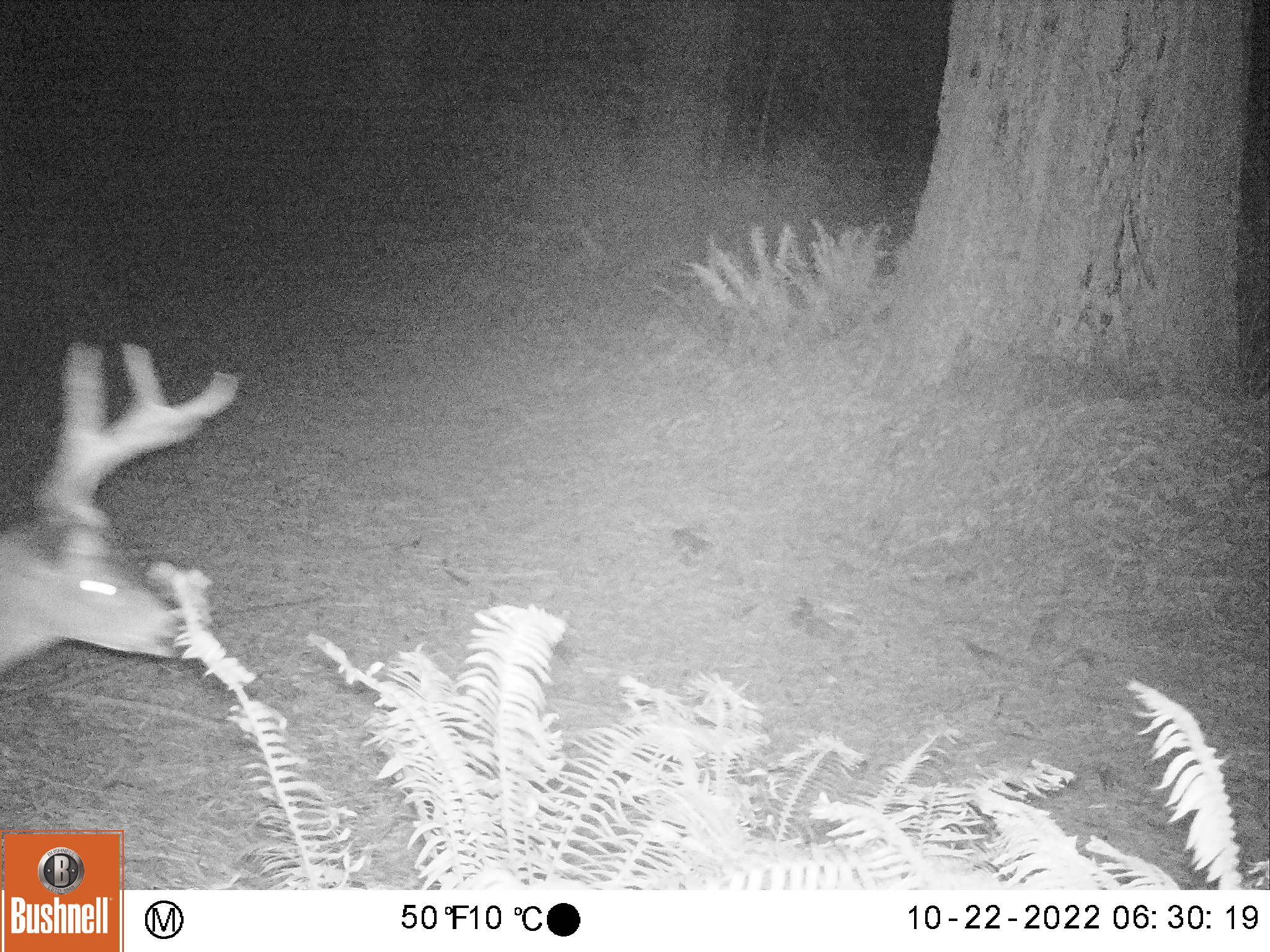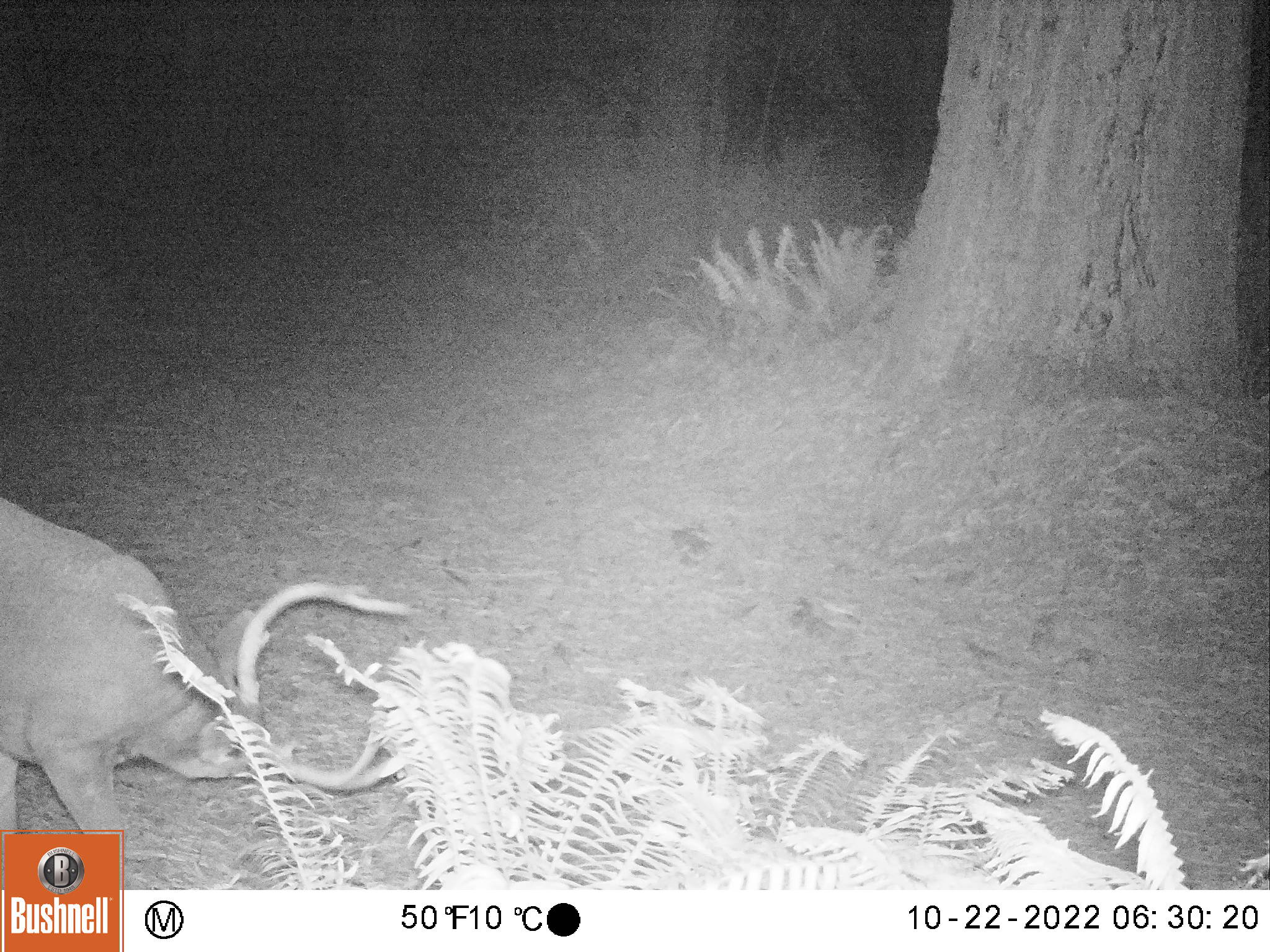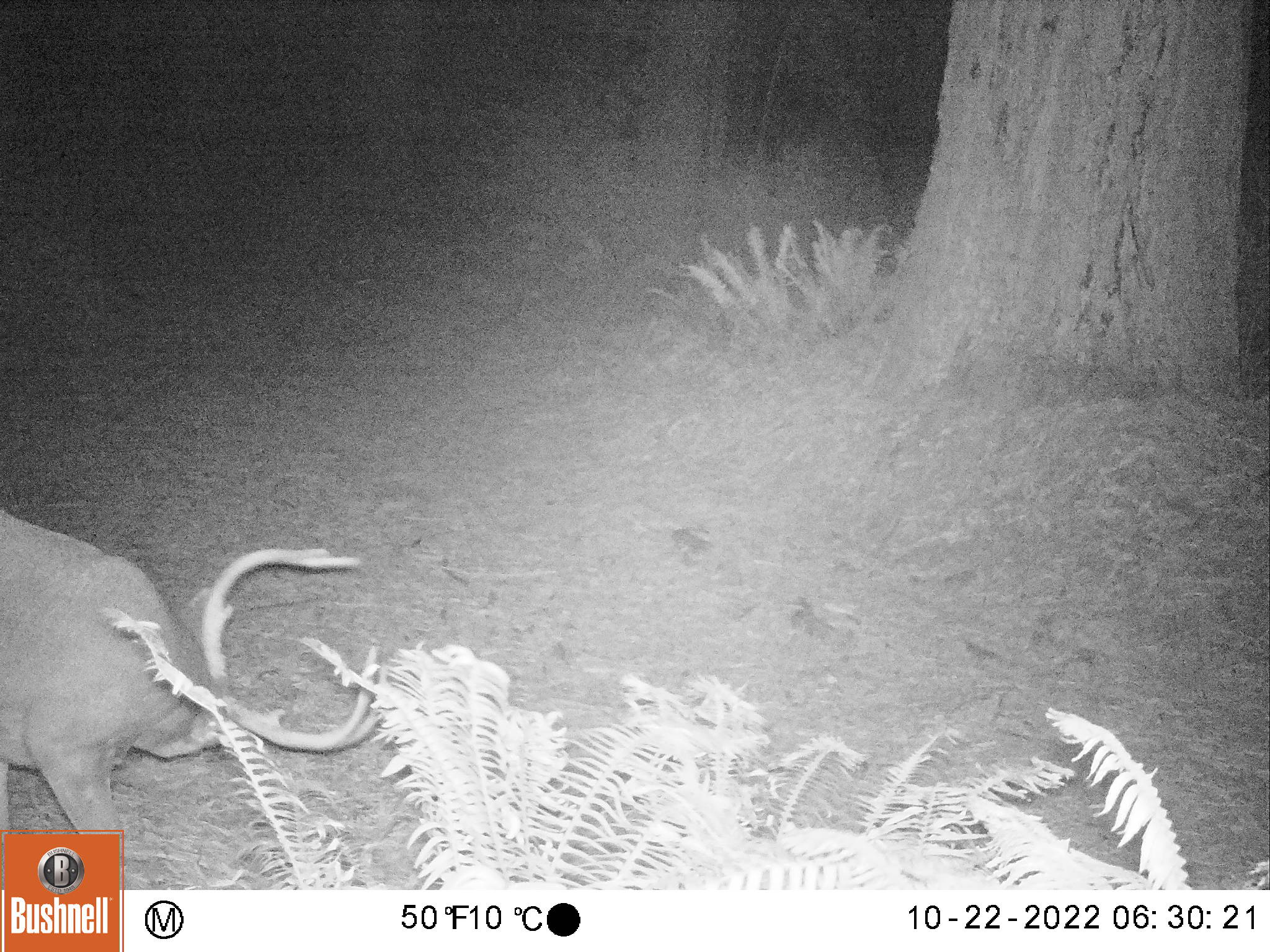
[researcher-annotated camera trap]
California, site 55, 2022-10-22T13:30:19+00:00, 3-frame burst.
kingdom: Animalia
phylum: Chordata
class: Mammalia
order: Artiodactyla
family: Cervidae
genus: Odocoileus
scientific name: Odocoileus hemionus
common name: mule deer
Mule deer (Odocoileus hemionus).